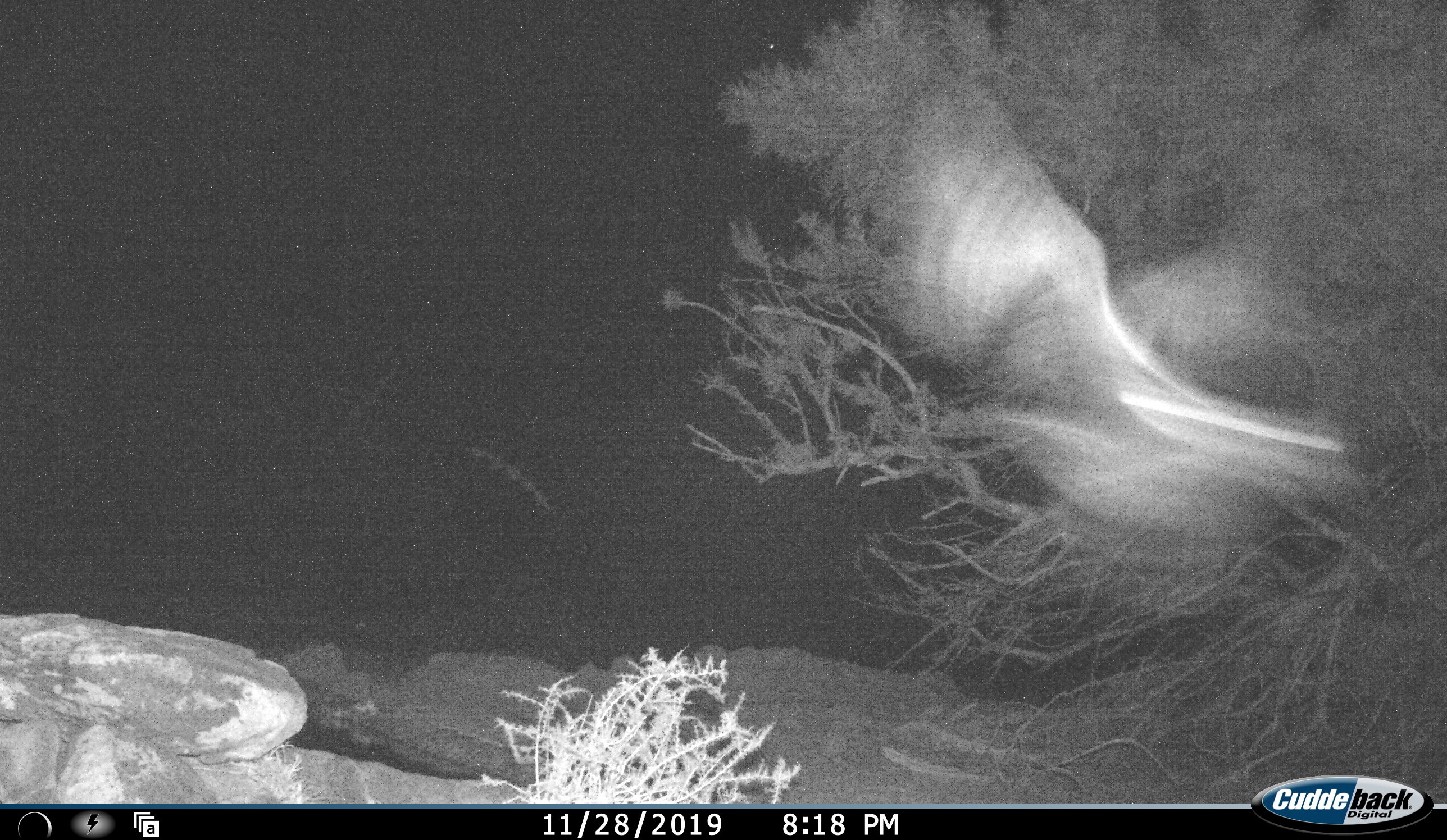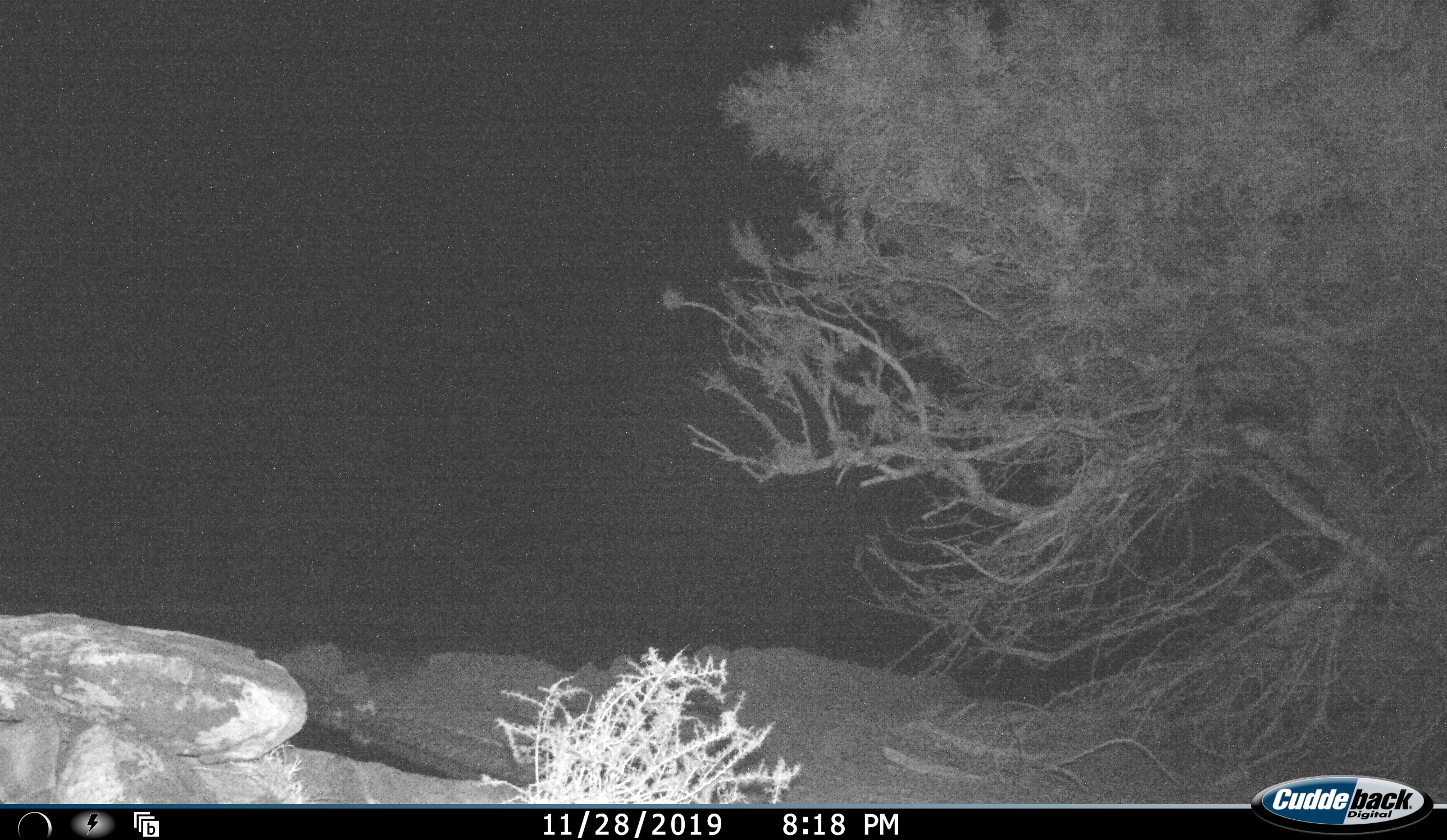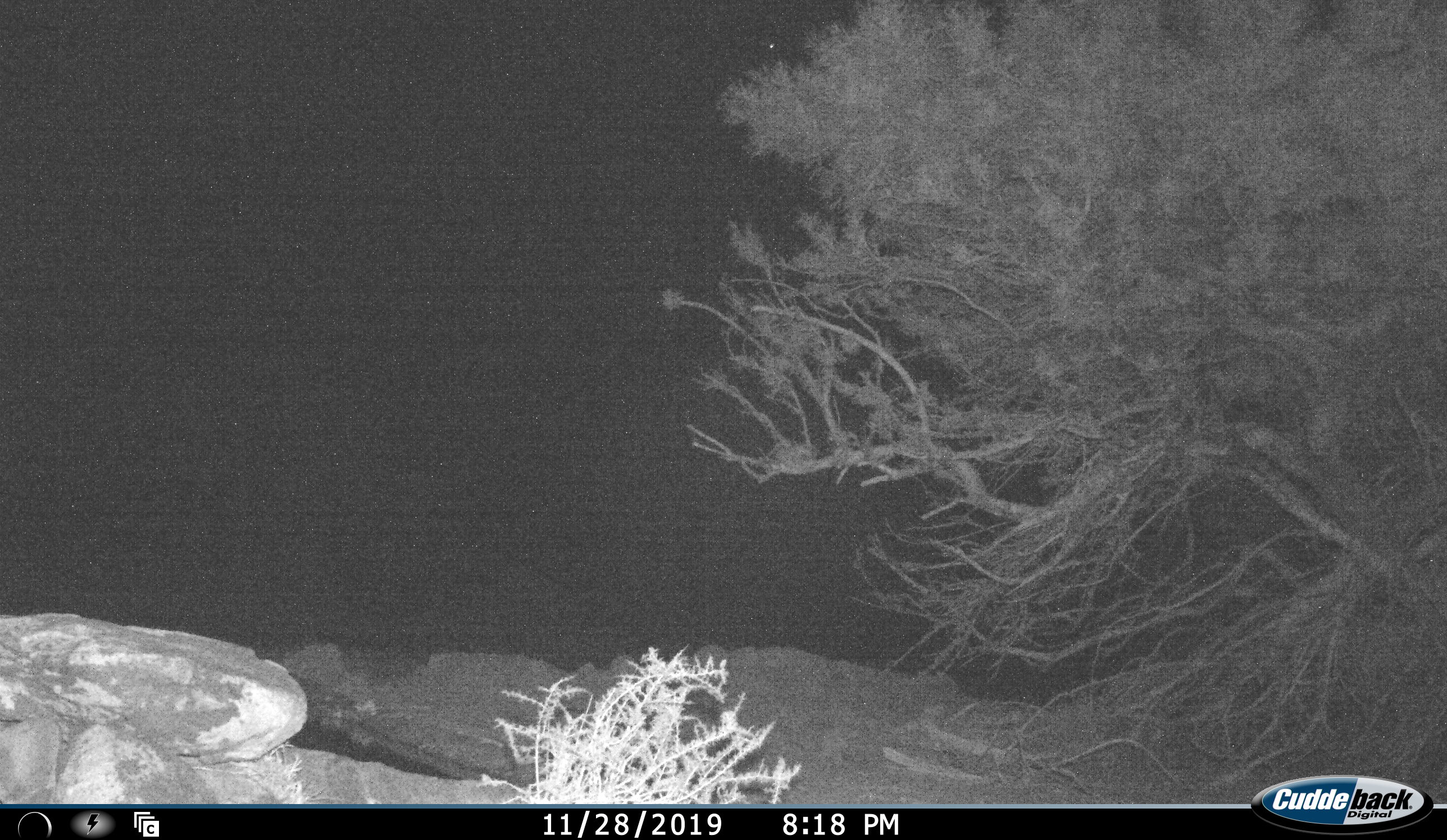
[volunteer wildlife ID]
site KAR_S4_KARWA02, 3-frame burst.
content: unidentified animal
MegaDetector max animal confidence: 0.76